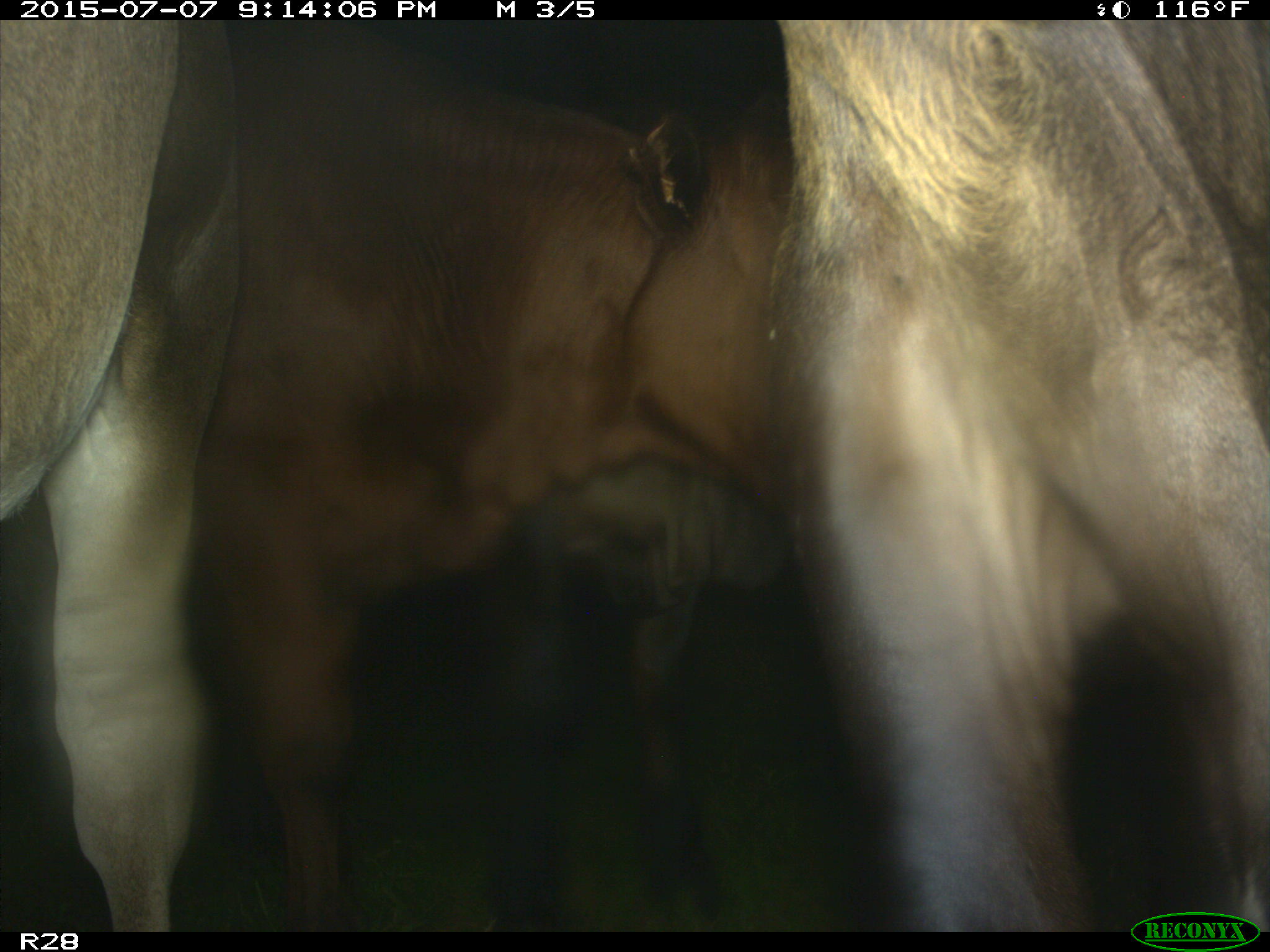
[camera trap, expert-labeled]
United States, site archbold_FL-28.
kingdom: Animalia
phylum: Chordata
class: Mammalia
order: Artiodactyla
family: Bovidae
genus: Bos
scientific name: Bos taurus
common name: domestic cow